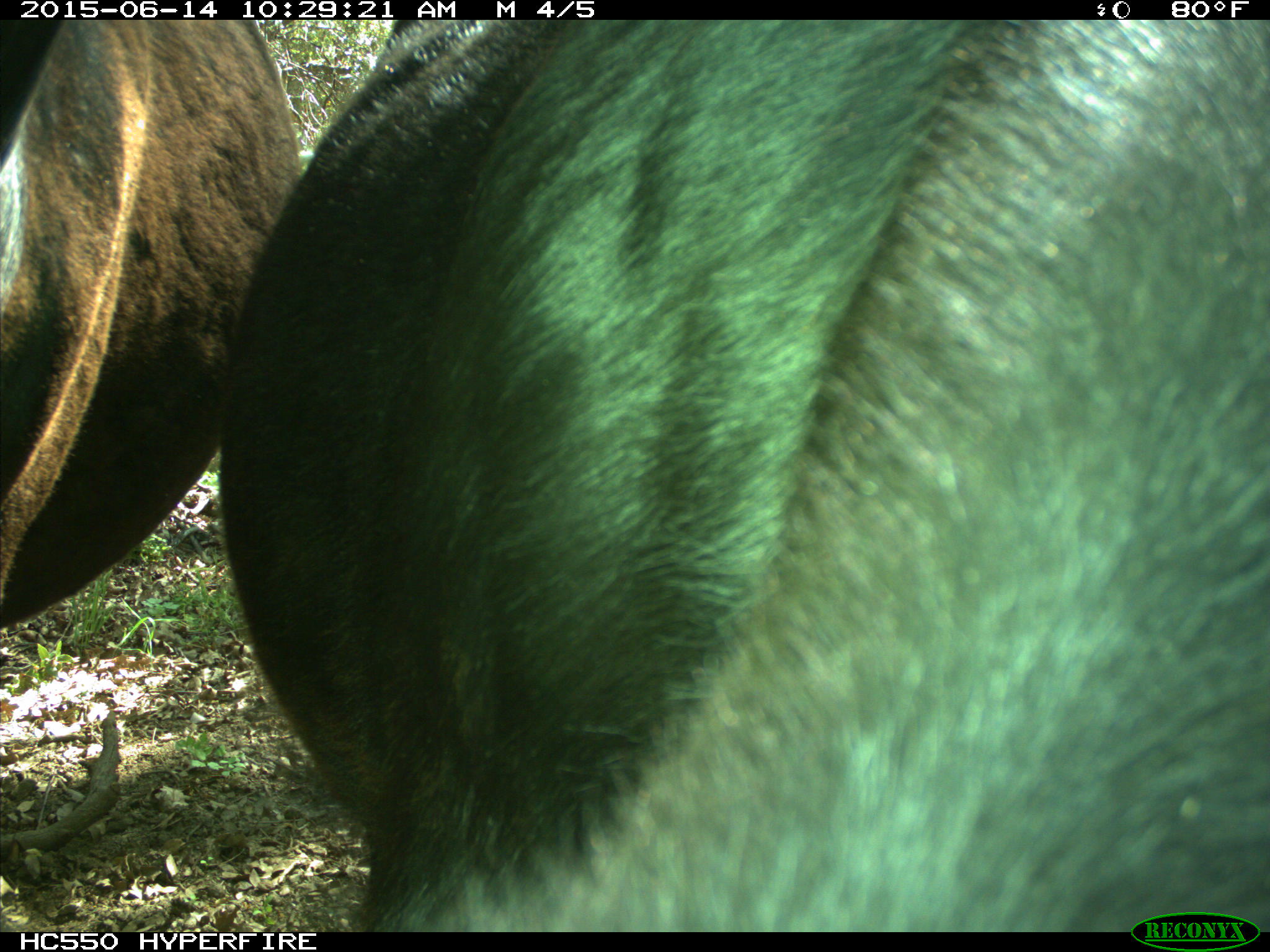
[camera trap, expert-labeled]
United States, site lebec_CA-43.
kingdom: Animalia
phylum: Chordata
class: Mammalia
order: Artiodactyla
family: Bovidae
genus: Bos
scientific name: Bos taurus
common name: domestic cow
Bos taurus (domestic cow).